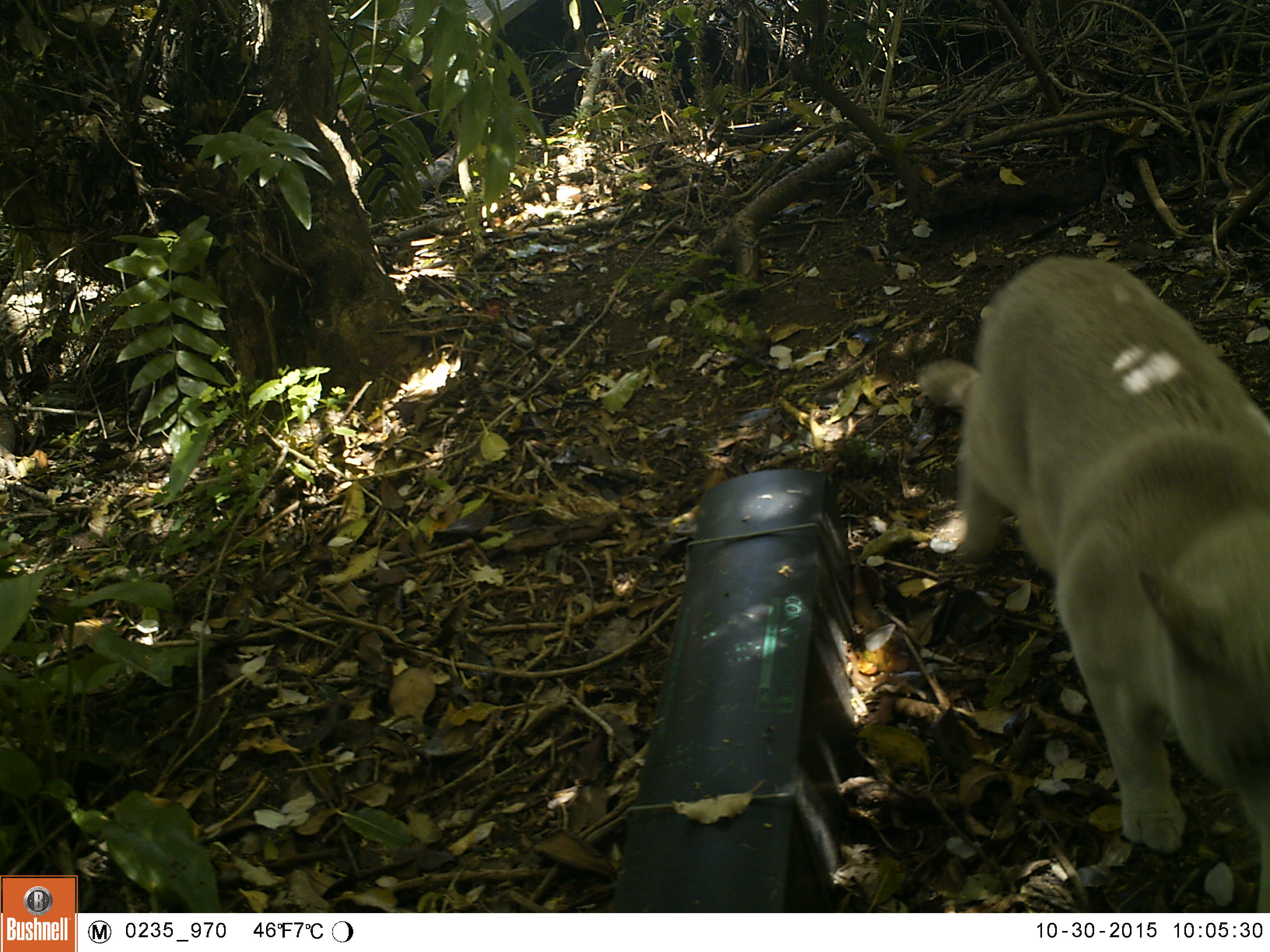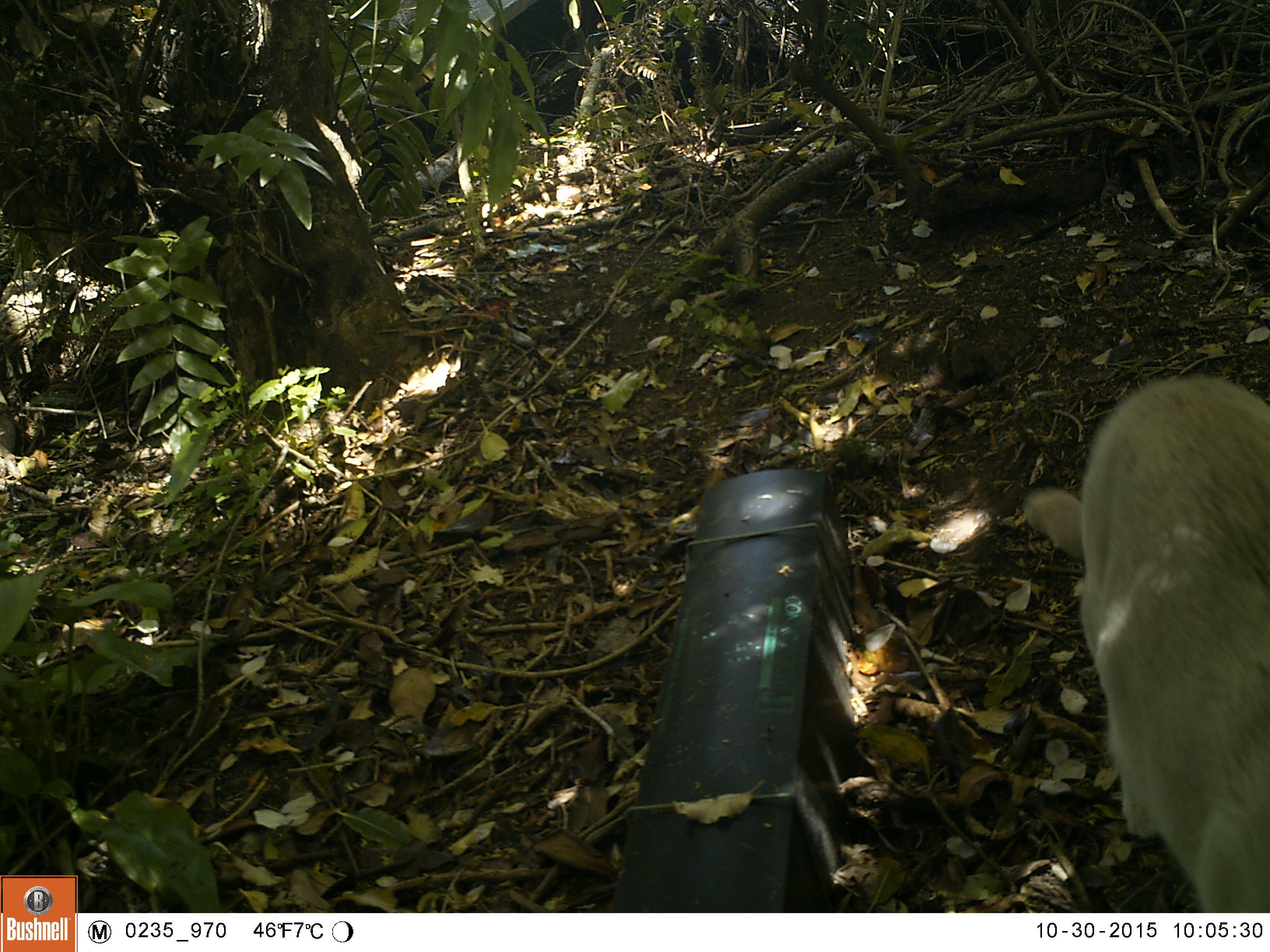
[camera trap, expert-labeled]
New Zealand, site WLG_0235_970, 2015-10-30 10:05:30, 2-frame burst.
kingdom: Animalia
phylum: Chordata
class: Mammalia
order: Carnivora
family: Felidae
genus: Felis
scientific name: Felis catus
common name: domestic cat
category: cat